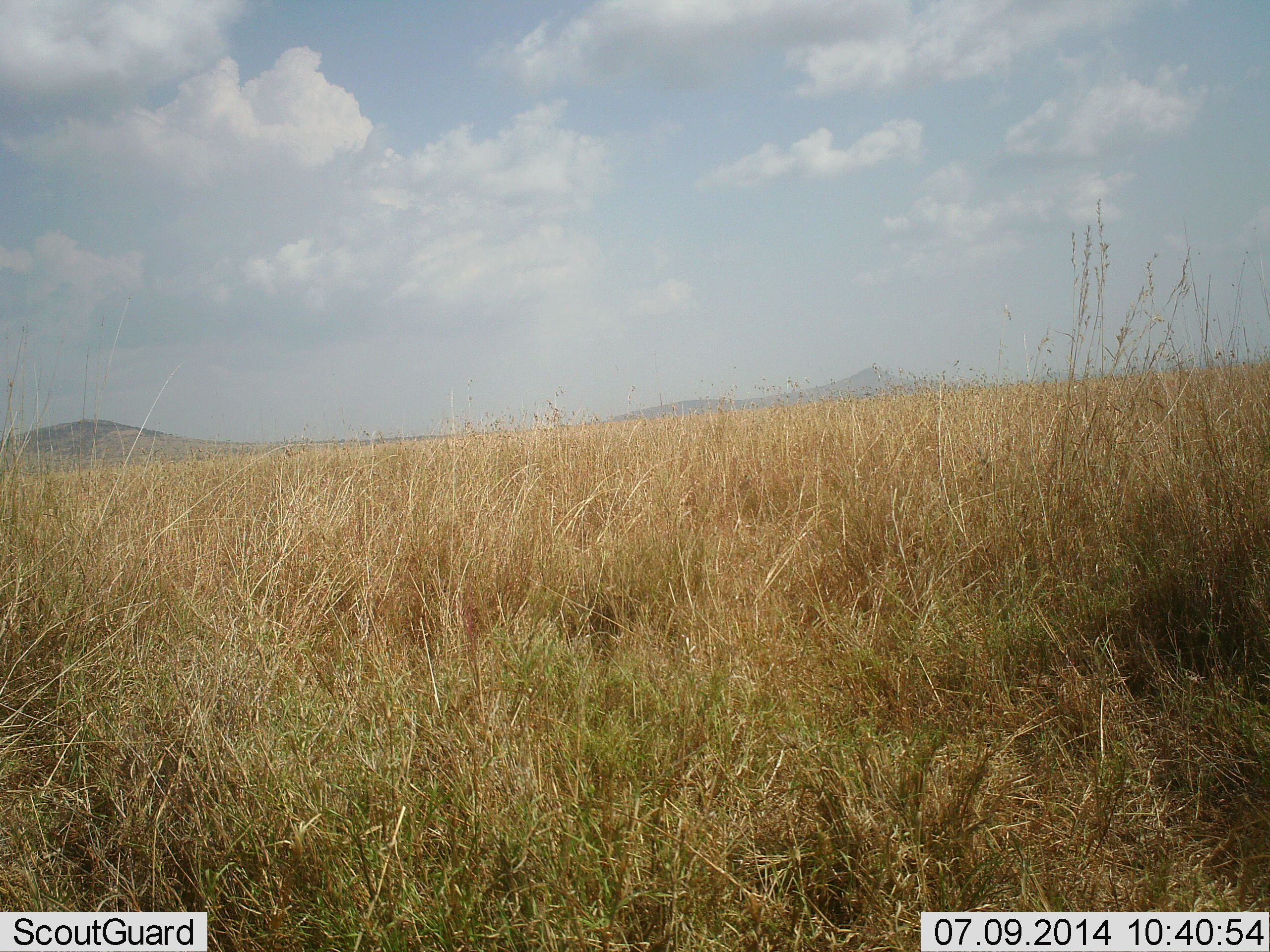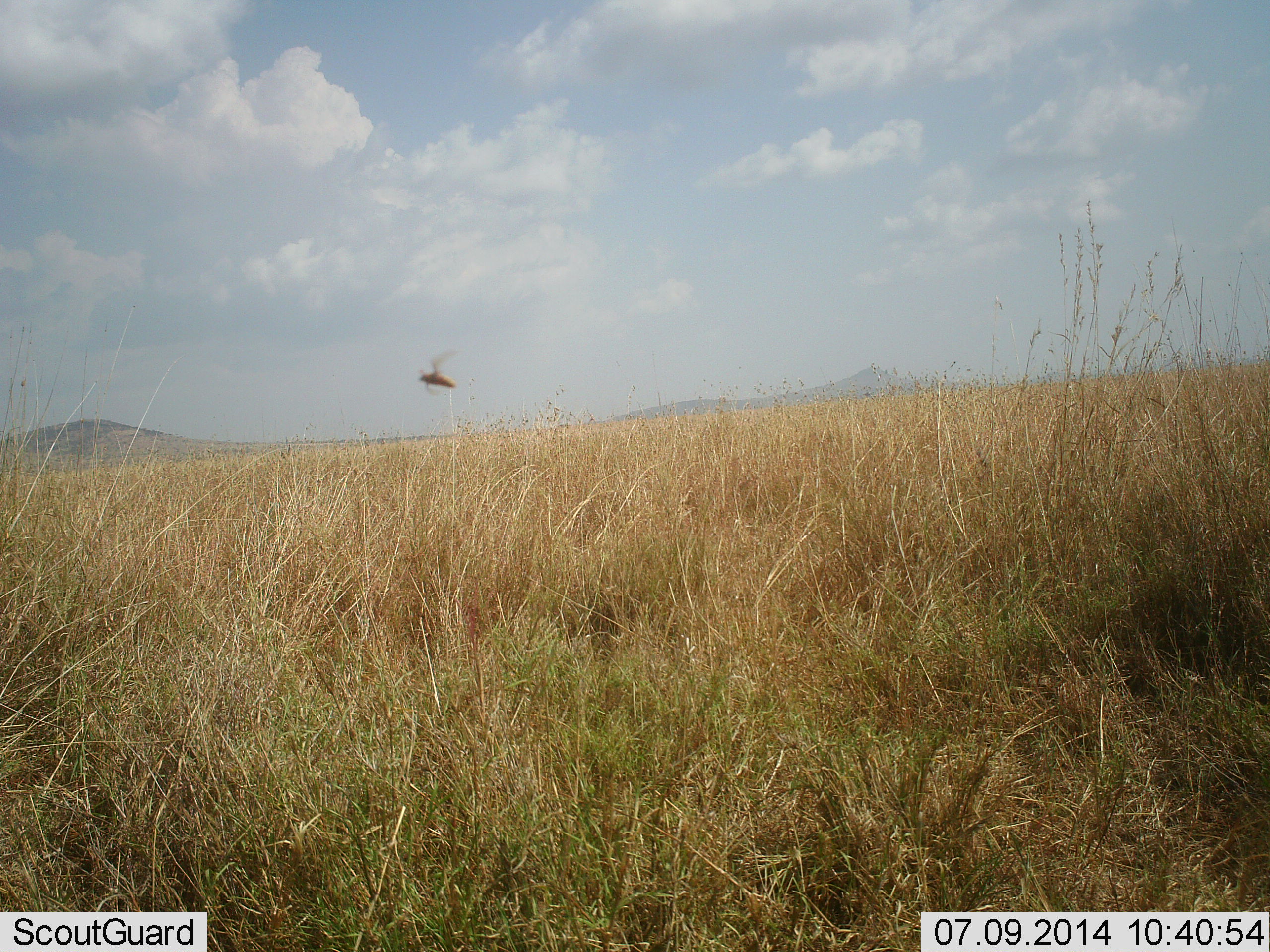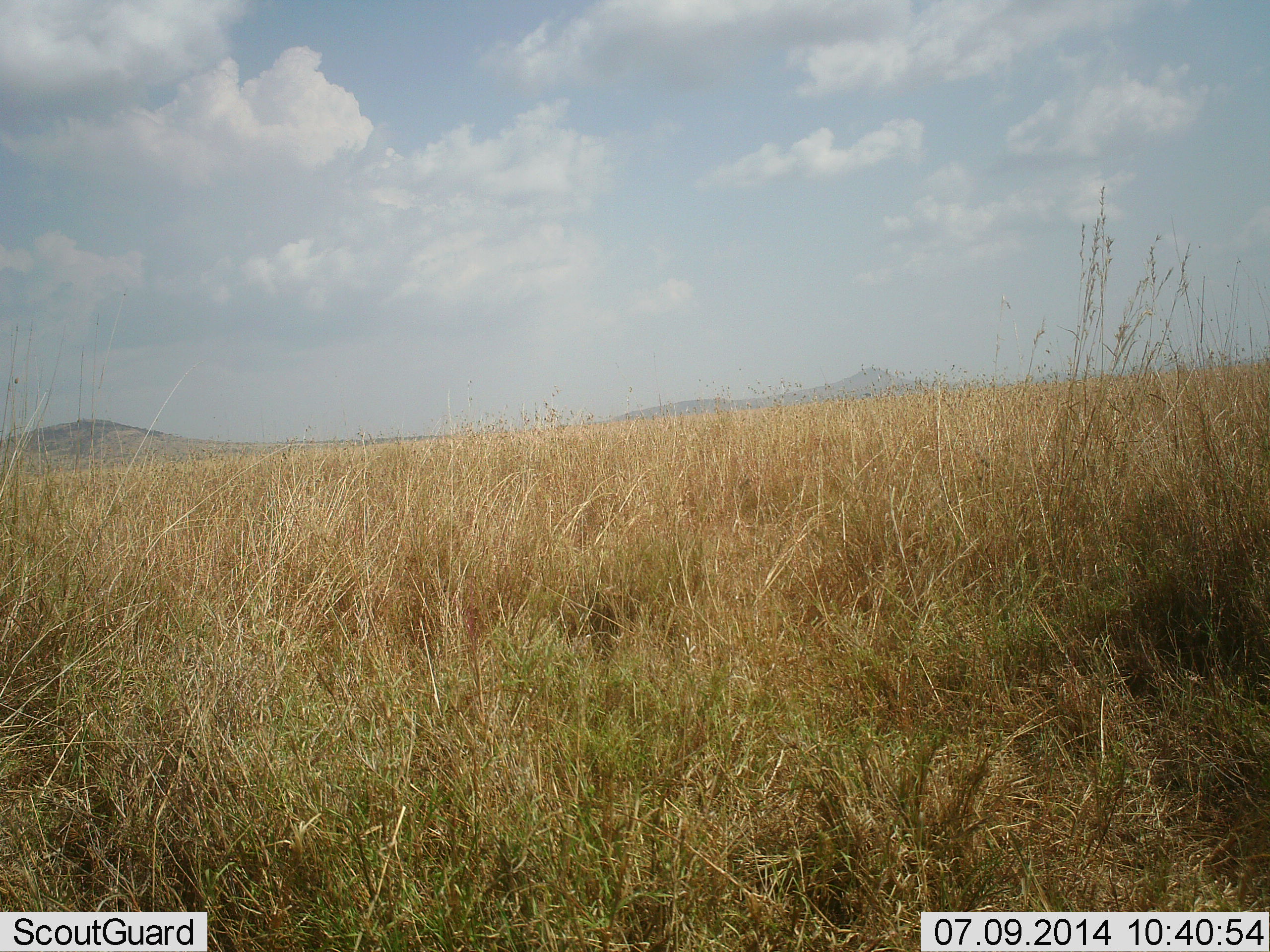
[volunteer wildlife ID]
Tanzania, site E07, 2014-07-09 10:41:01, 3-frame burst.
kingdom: Animalia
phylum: Arthropoda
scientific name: Arthropoda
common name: arthropods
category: insectspider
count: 1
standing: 0%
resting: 0%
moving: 100%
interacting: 0%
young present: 0%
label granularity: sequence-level